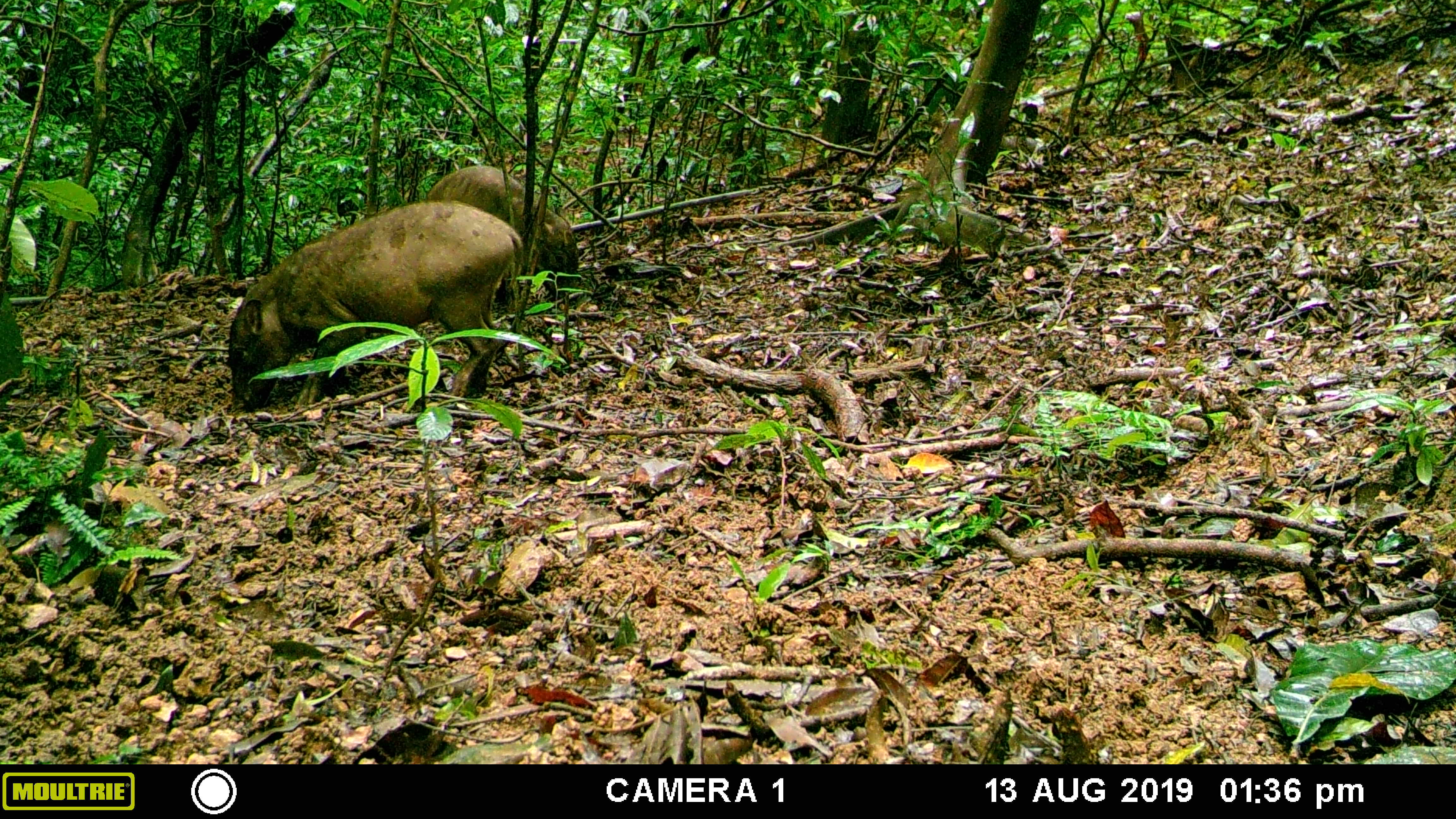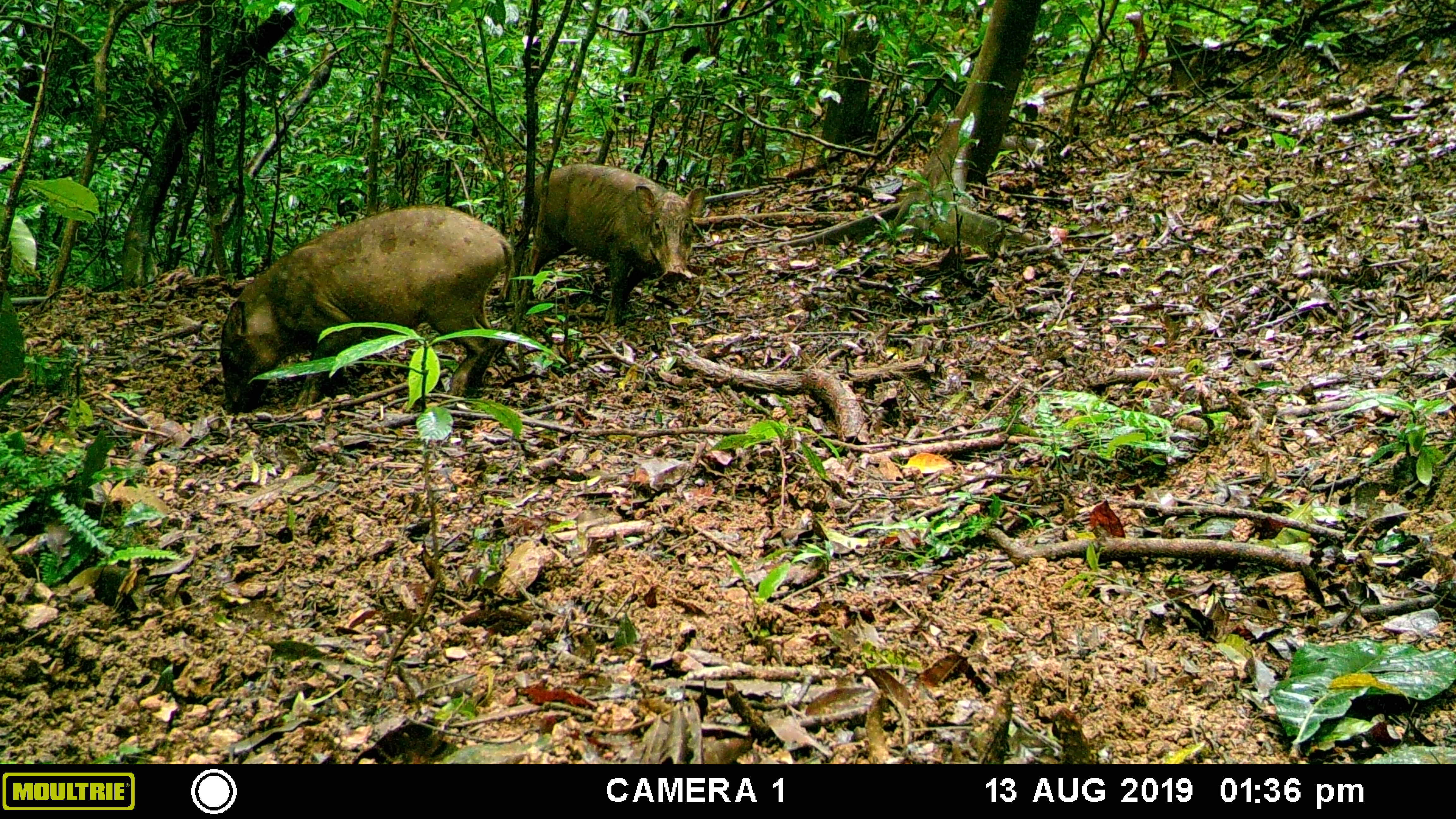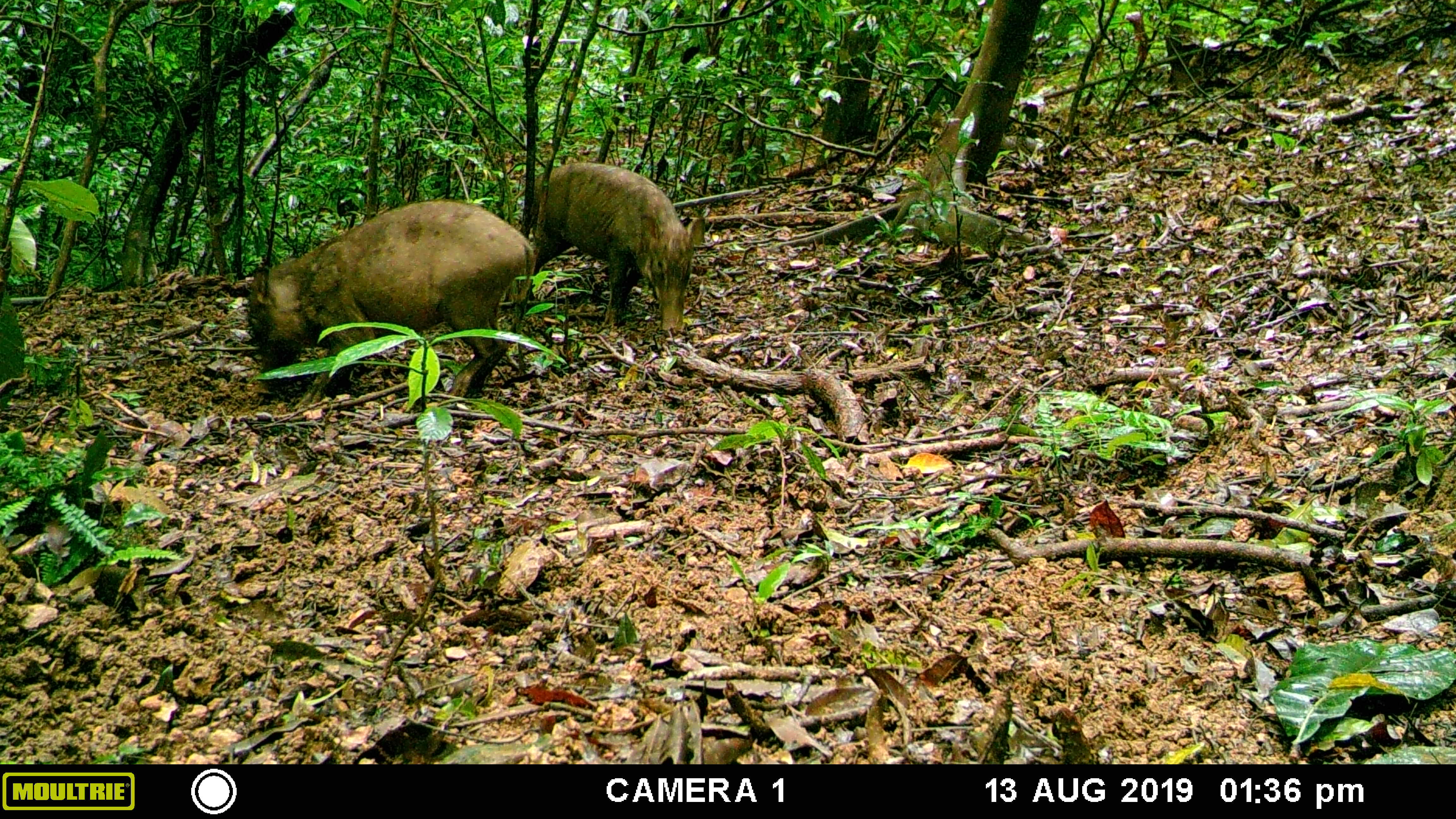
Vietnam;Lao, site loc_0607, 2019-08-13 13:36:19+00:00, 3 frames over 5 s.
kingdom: Animalia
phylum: Chordata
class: Mammalia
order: Artiodactyla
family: Suidae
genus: Sus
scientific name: Sus scrofa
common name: eurasian wild pig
Eurasian wild pig (Sus scrofa). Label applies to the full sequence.